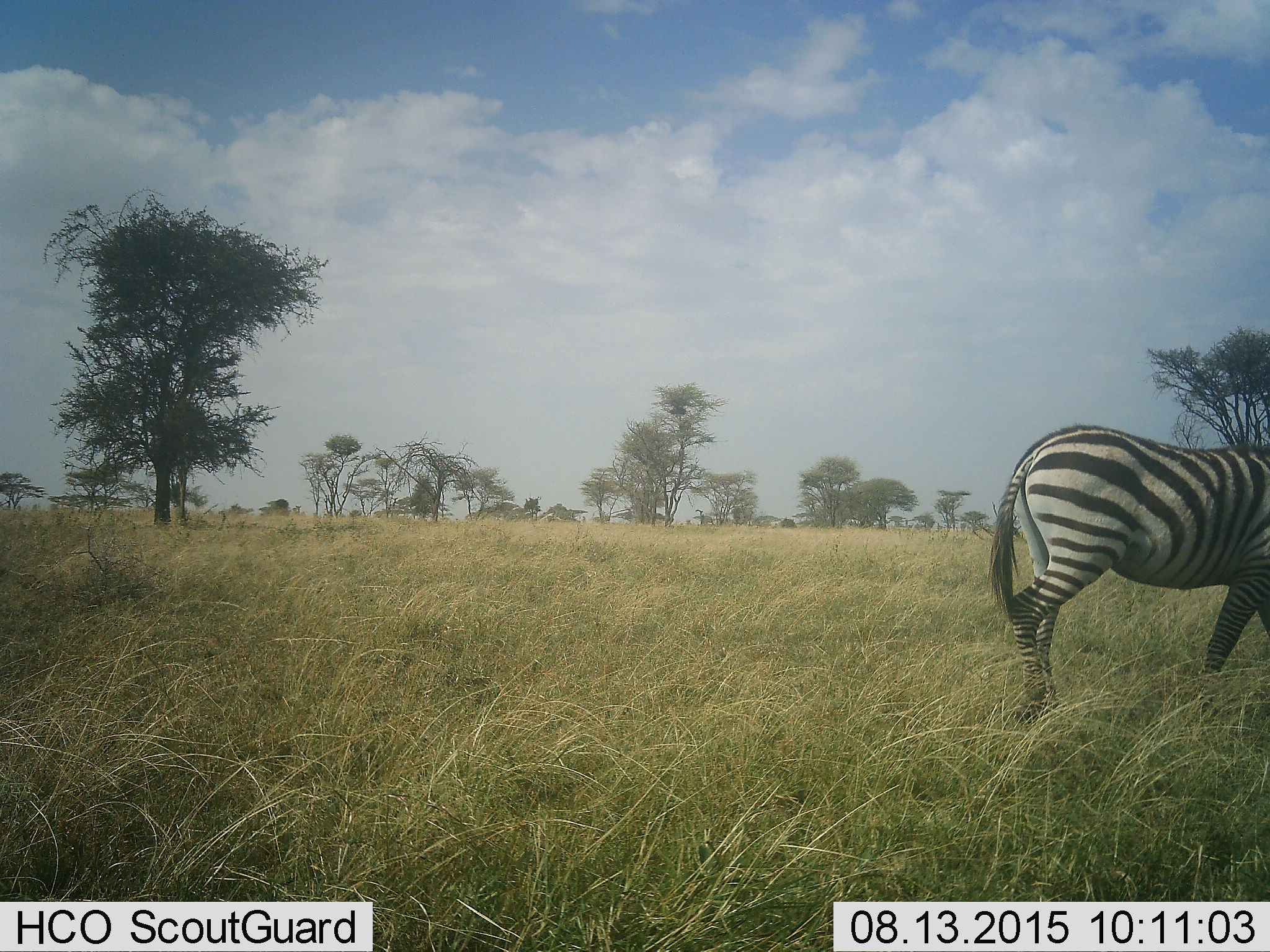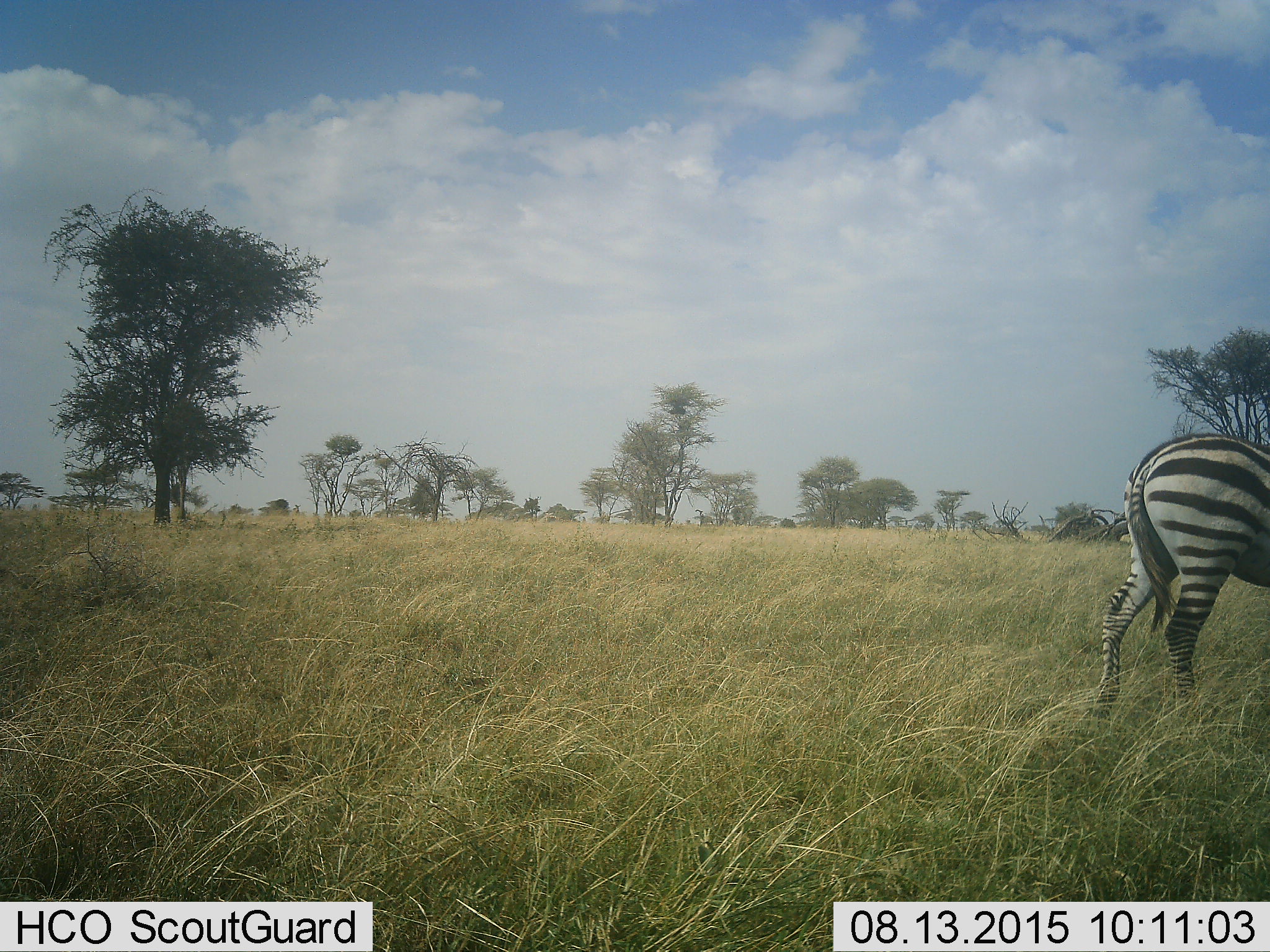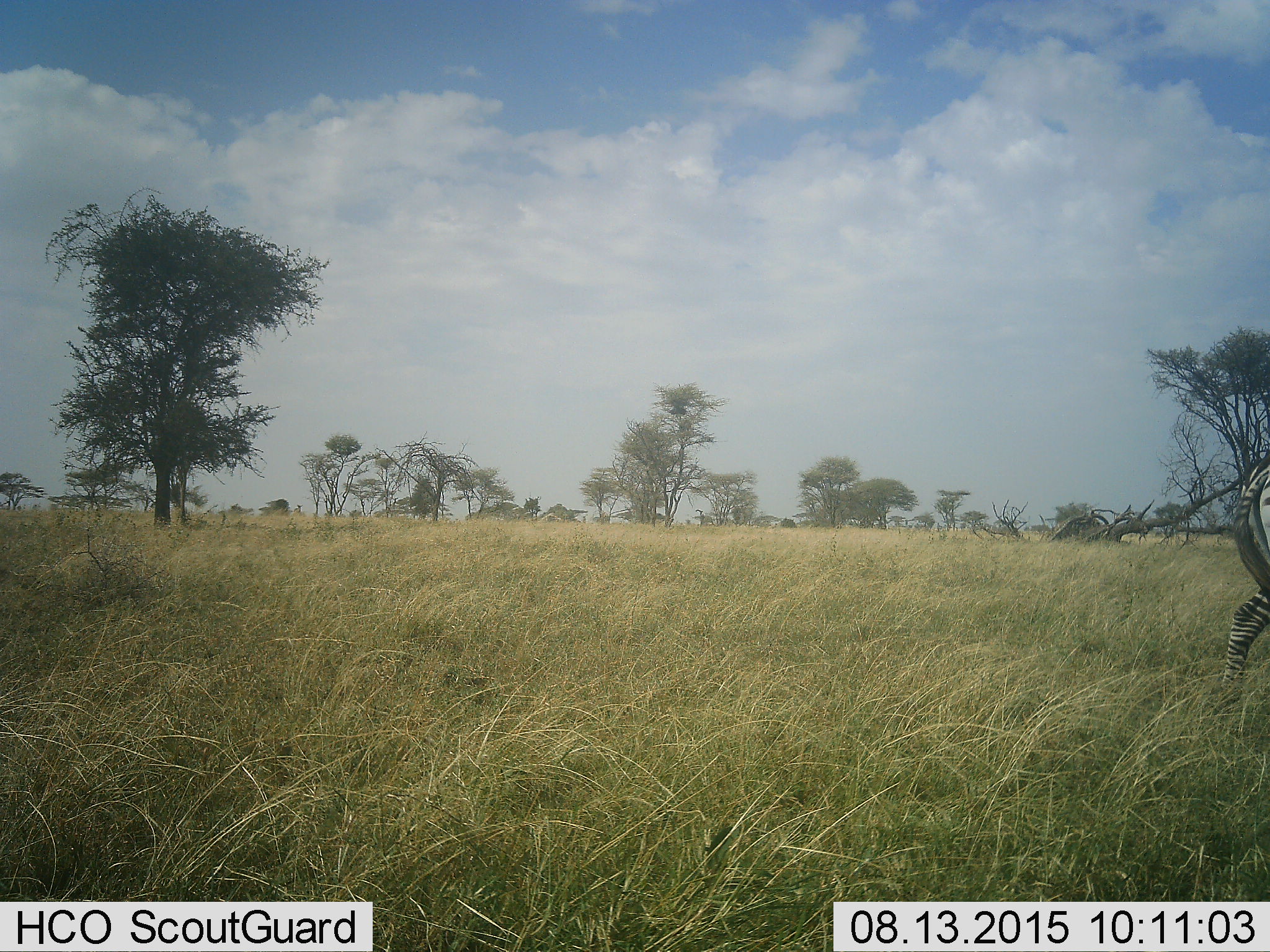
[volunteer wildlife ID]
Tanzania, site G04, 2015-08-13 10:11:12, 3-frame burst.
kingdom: Animalia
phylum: Chordata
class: Mammalia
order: Perissodactyla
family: Equidae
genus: Equus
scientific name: Equus quagga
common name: plains zebra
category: zebra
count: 1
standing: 22%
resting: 6%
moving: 72%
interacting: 0%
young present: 0%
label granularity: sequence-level